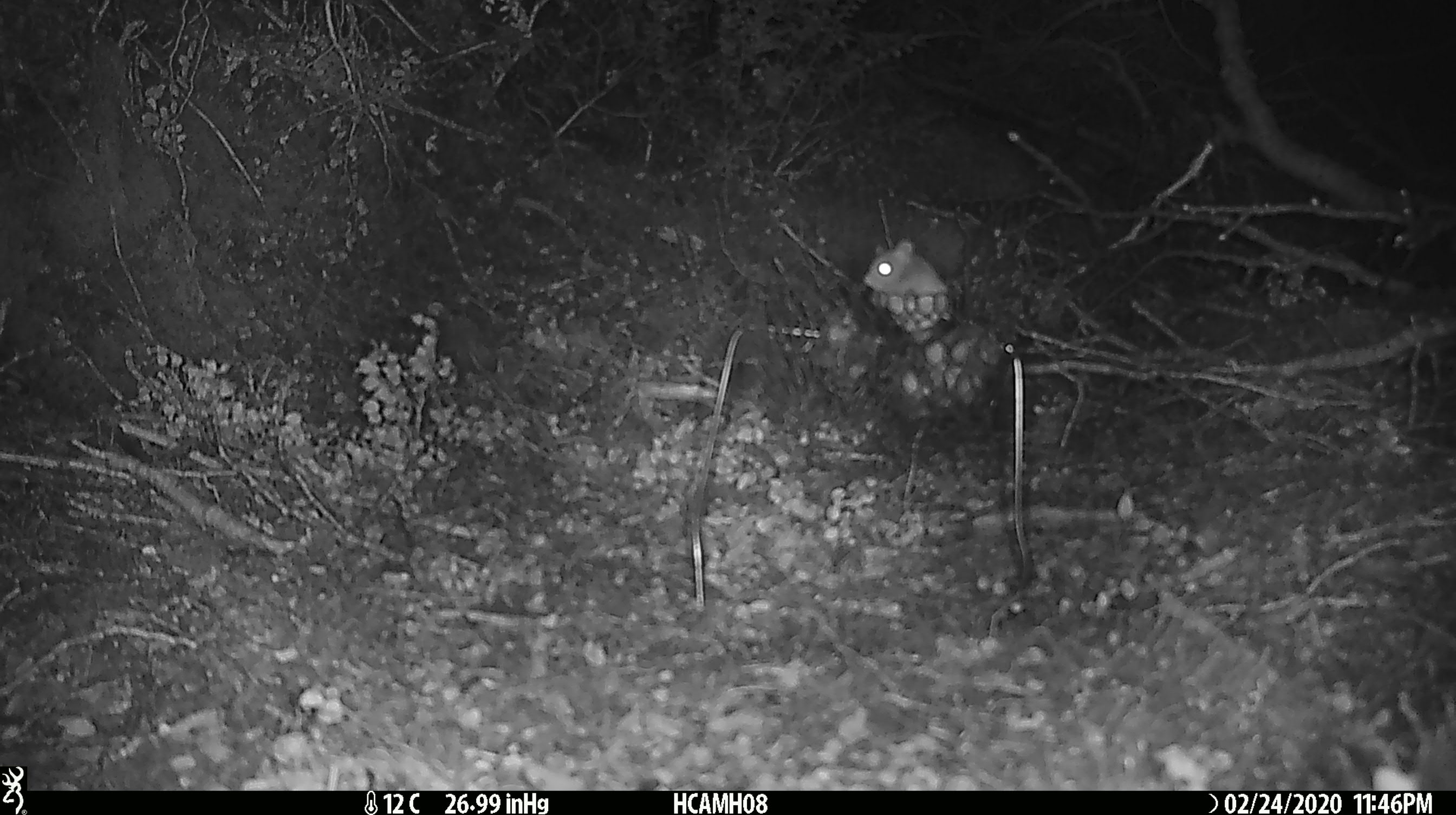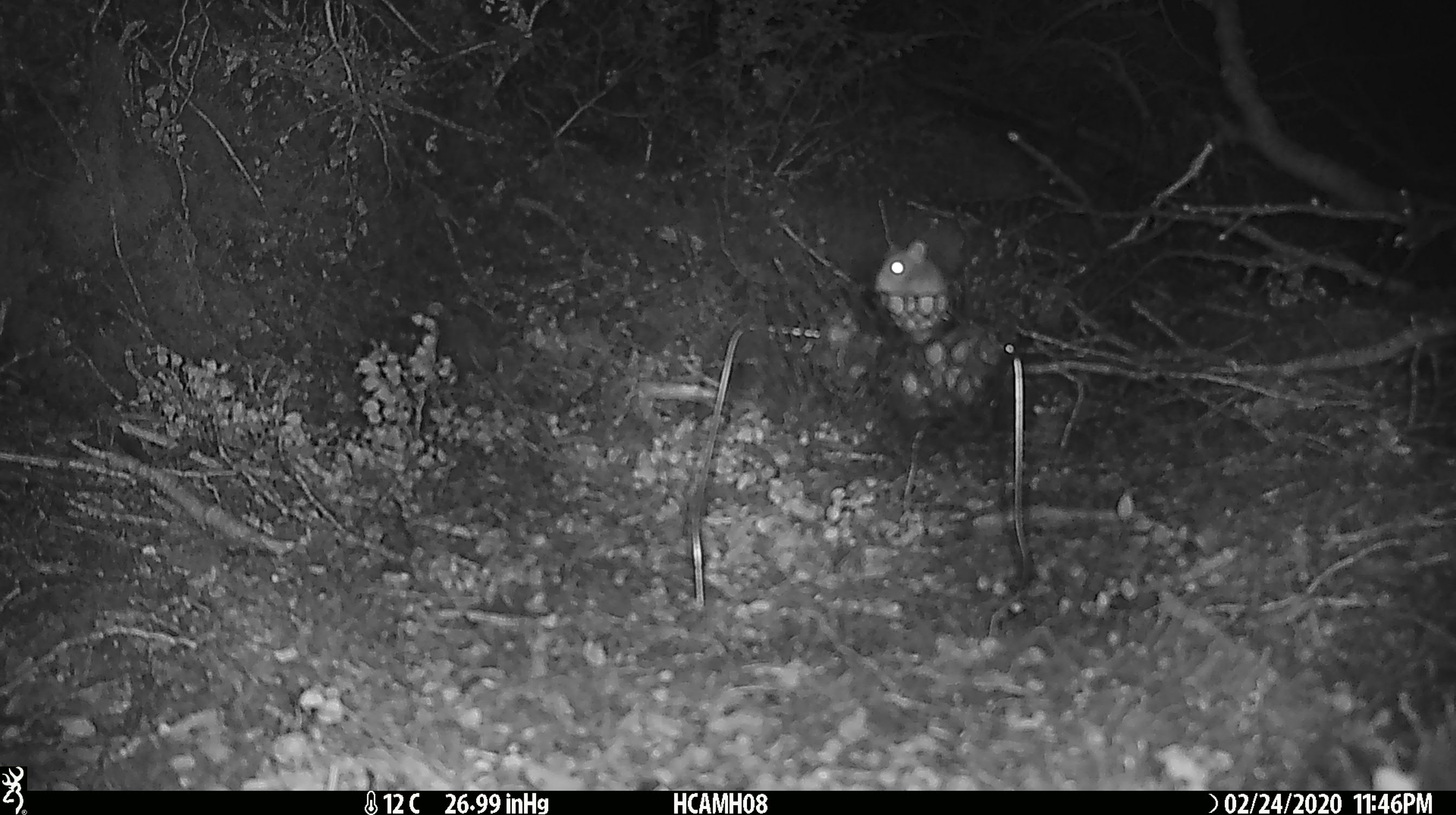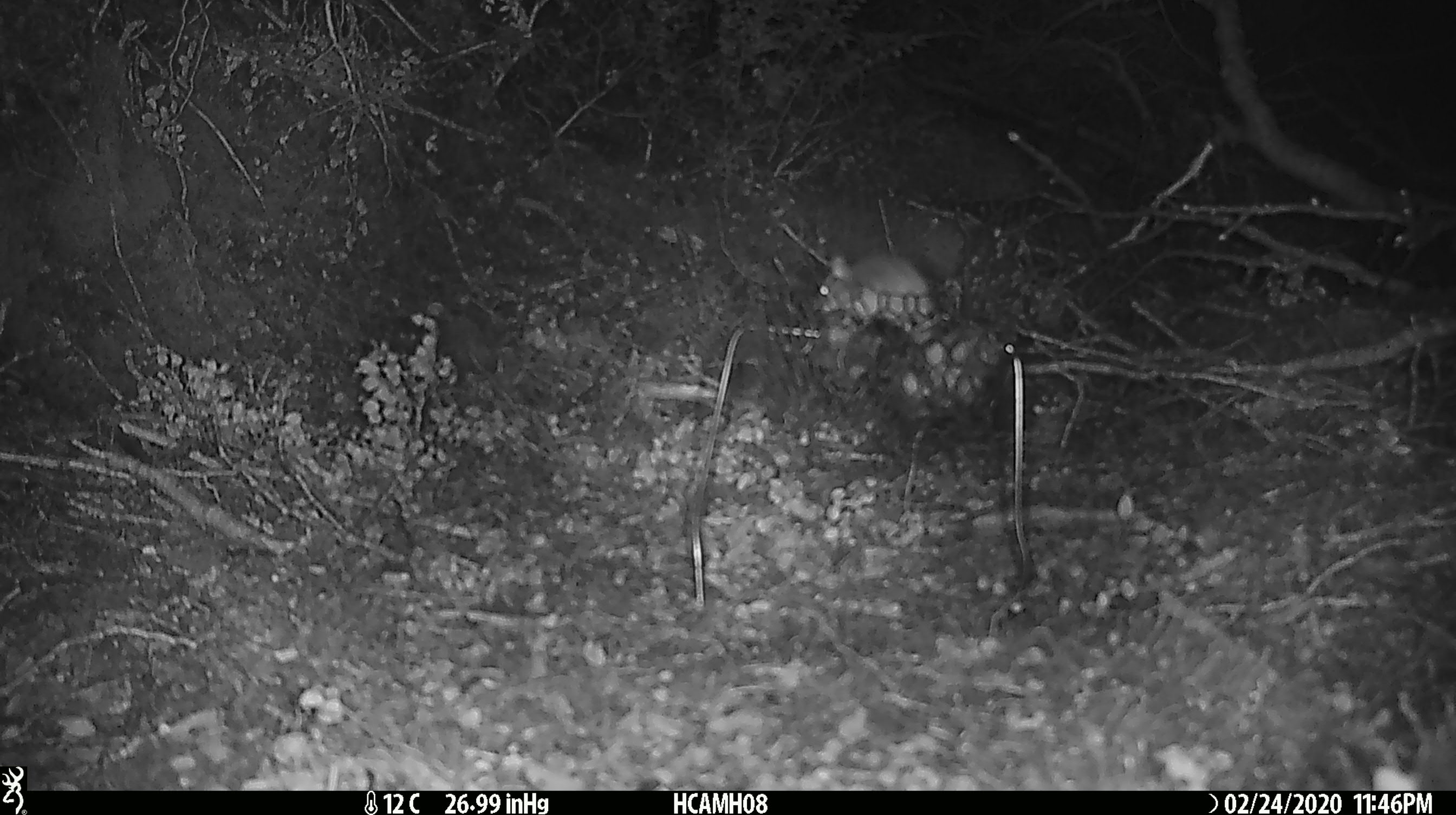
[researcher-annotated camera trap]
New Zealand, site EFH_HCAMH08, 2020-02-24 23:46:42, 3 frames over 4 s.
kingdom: Animalia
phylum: Chordata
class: Mammalia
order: Rodentia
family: Muridae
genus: Mus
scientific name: Mus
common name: mouse